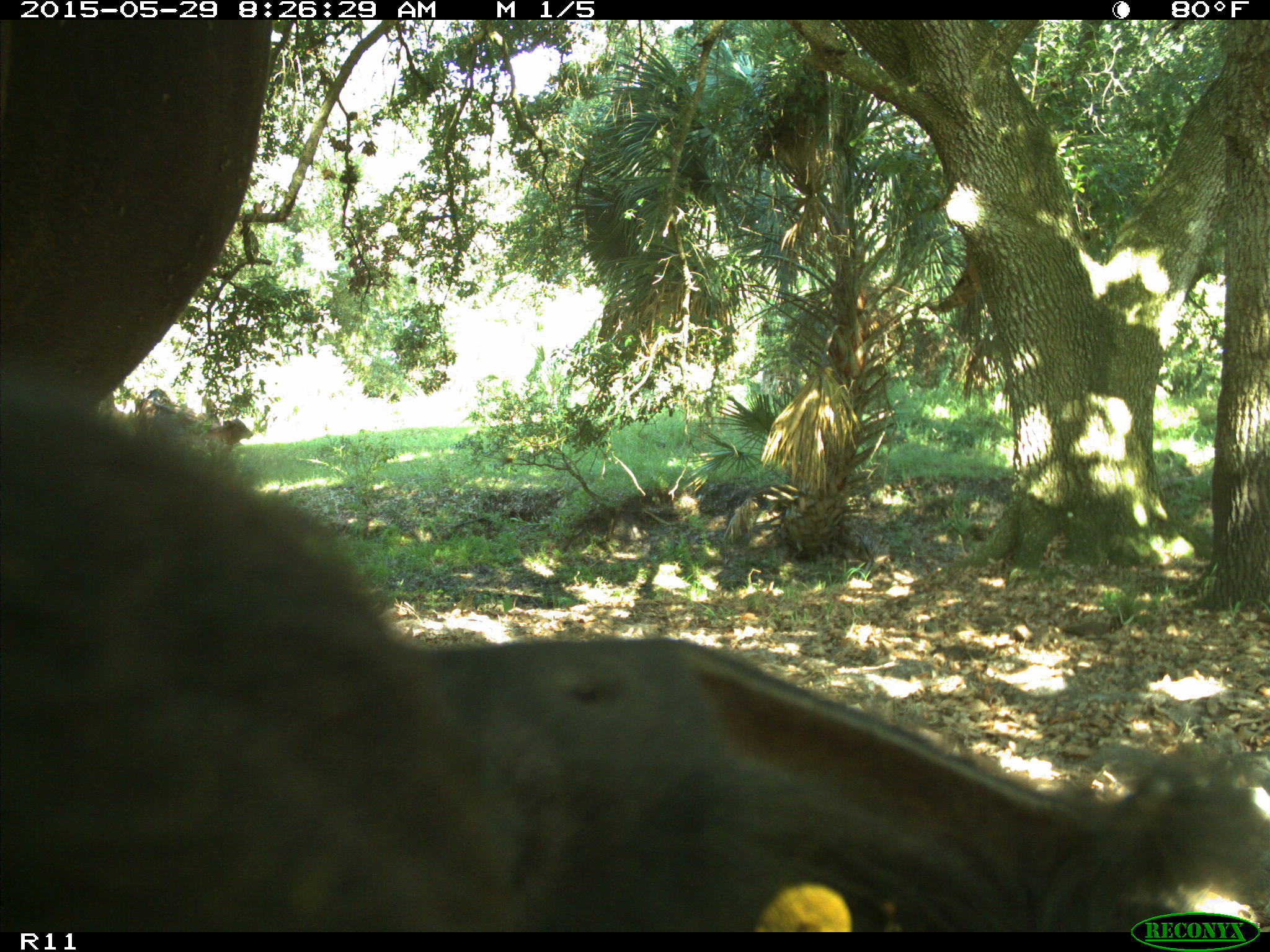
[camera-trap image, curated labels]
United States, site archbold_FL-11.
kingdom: Animalia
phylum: Chordata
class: Mammalia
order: Artiodactyla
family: Bovidae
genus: Bos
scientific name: Bos taurus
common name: domestic cow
Bos taurus (domestic cow).